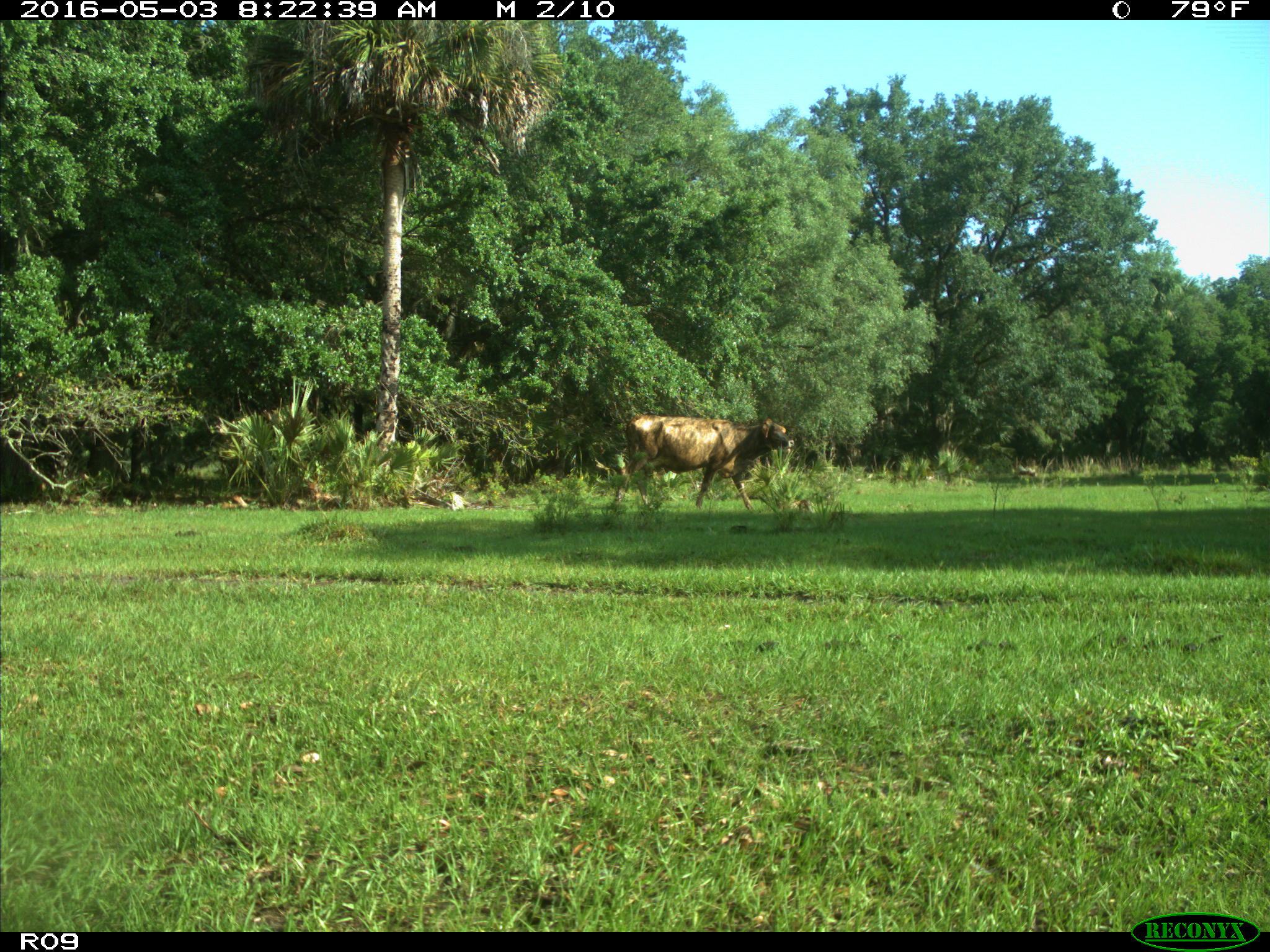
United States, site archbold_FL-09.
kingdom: Animalia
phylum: Chordata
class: Mammalia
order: Artiodactyla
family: Bovidae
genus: Bos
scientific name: Bos taurus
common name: domestic cow